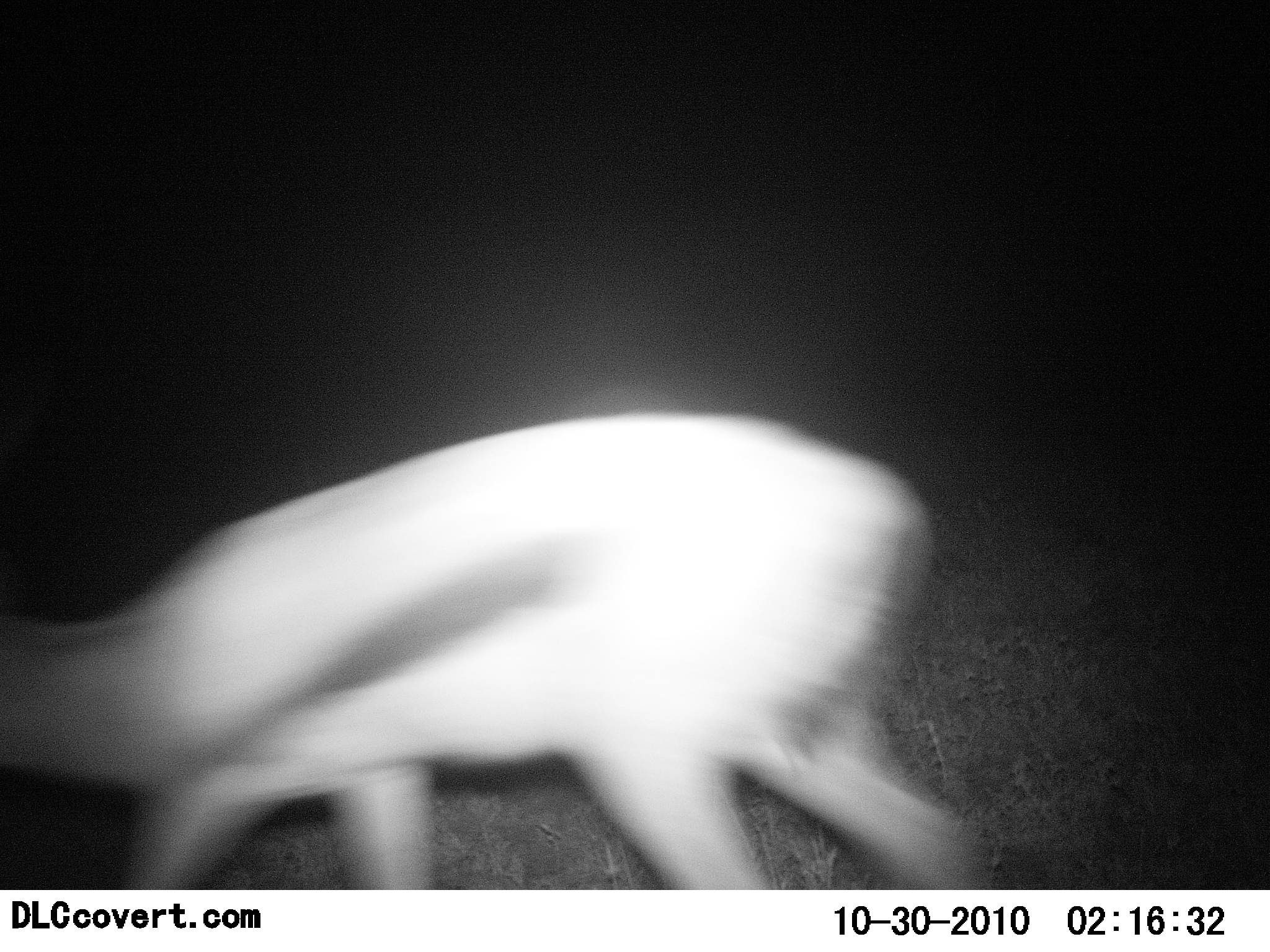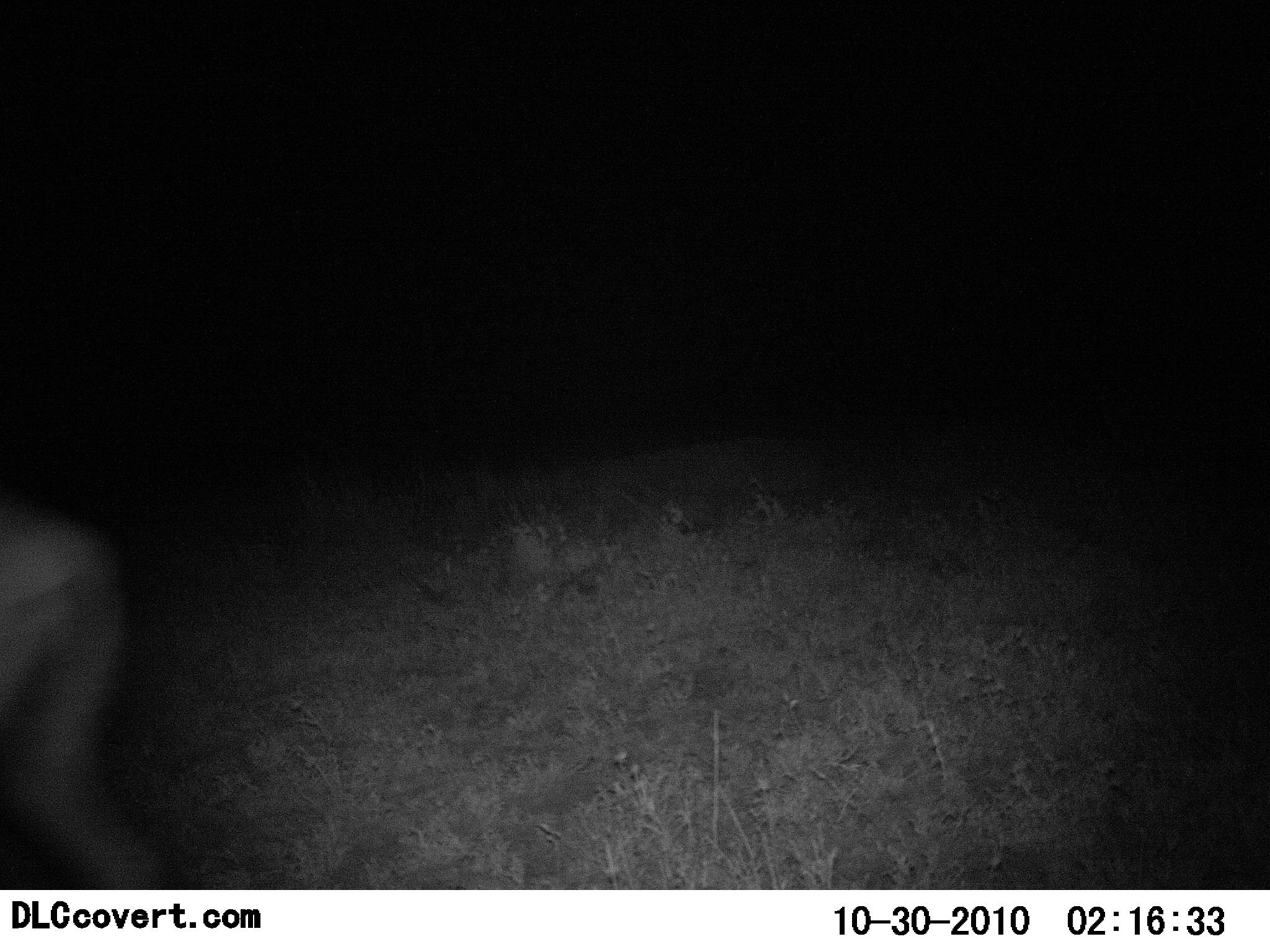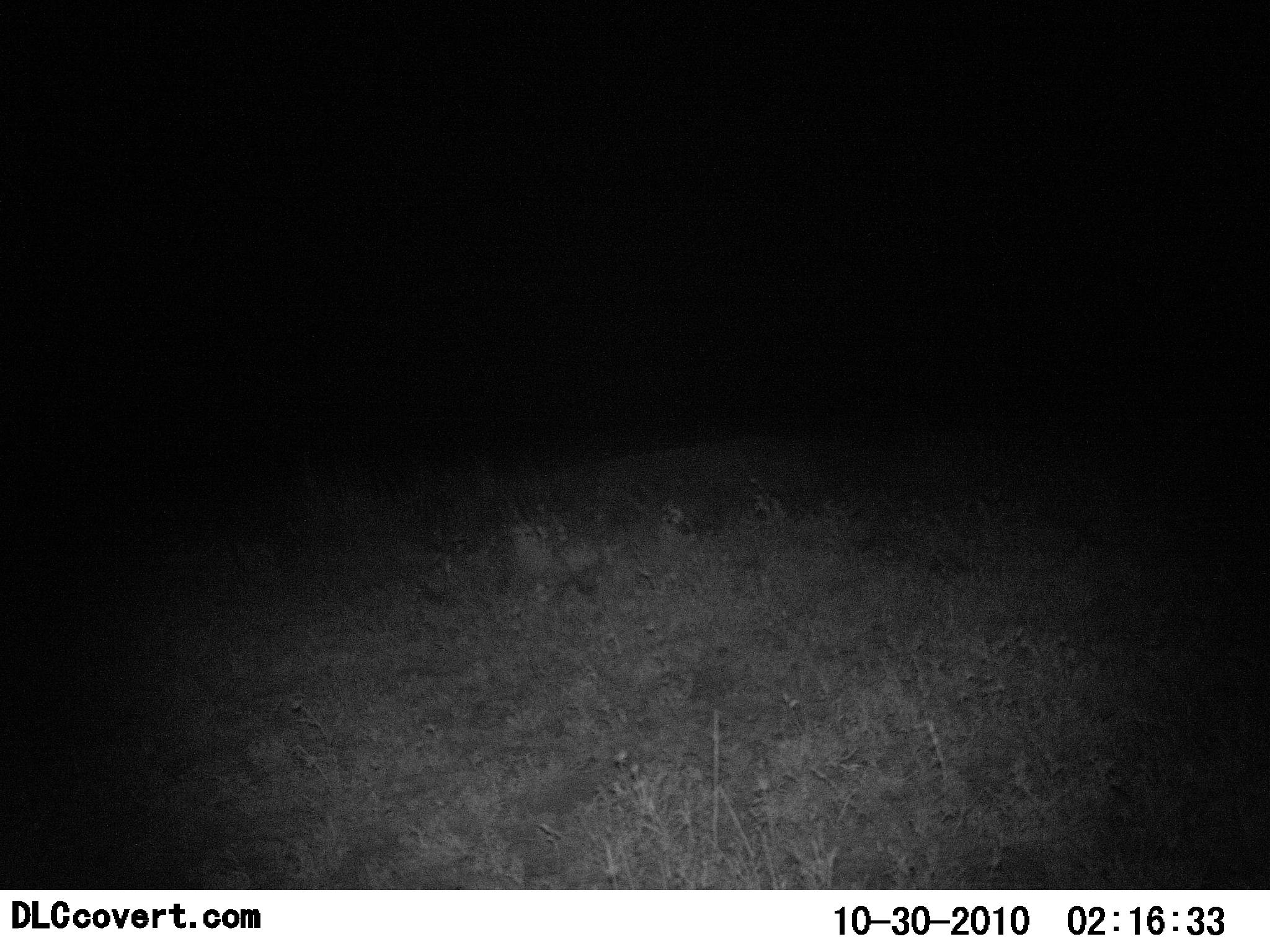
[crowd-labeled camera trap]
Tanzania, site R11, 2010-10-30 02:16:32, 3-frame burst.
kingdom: Animalia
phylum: Chordata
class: Mammalia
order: Artiodactyla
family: Bovidae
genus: Eudorcas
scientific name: Eudorcas thomsonii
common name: thomson's gazelle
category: gazellethomsons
Gazellethomsons (thomson's gazelle) (Eudorcas thomsonii), count 1. Behavior (volunteer vote fractions): standing 0%, resting 0%, moving 100%, interacting 0%. Young present (vote fraction): 0%. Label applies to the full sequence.